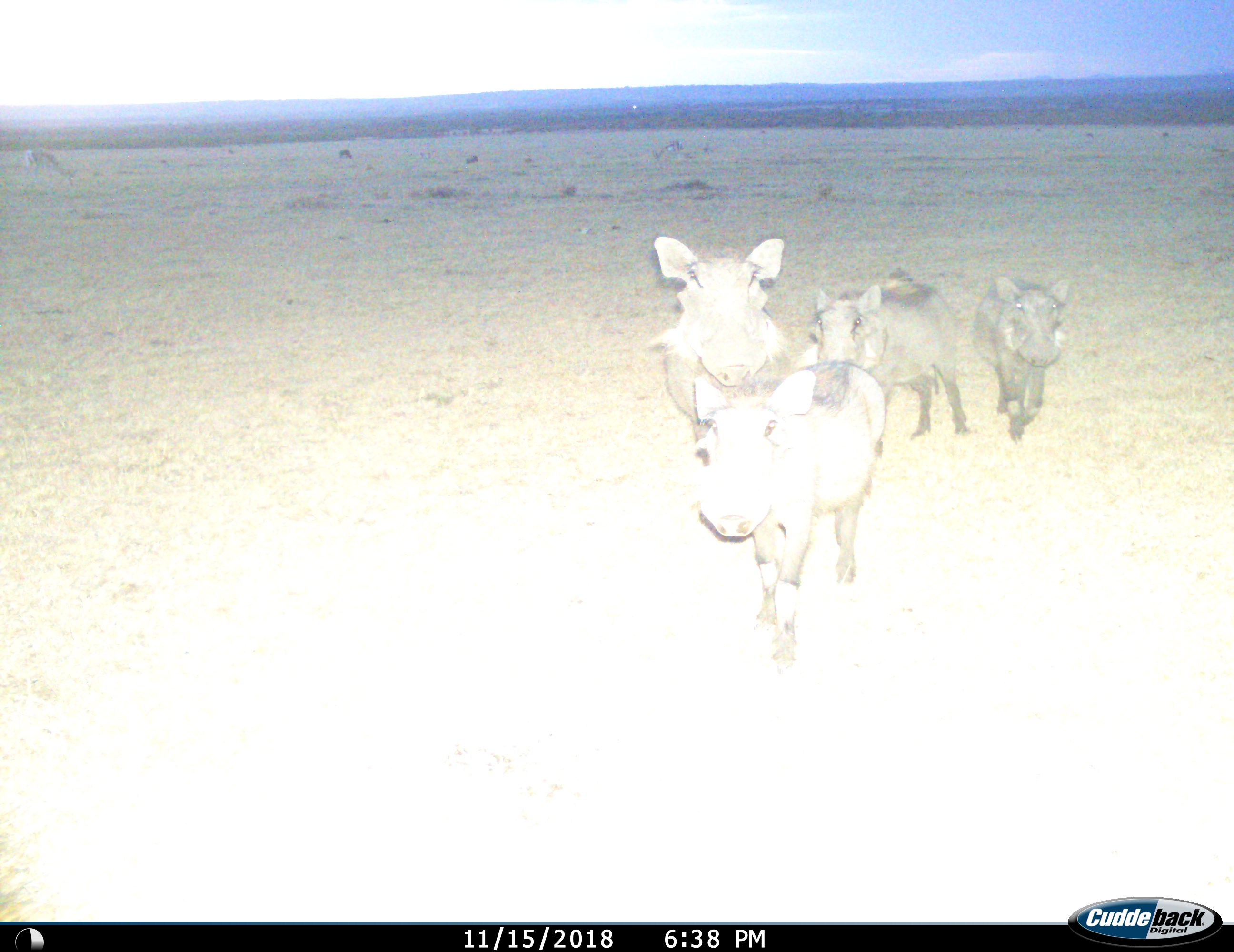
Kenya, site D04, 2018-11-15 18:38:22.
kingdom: Animalia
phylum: Chordata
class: Mammalia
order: Artiodactyla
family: Suidae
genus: Phacochoerus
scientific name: Phacochoerus africanus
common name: warthog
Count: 4.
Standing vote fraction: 20%.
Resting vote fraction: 0%.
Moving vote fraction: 90%.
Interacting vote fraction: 0%.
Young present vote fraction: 30%.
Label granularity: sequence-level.